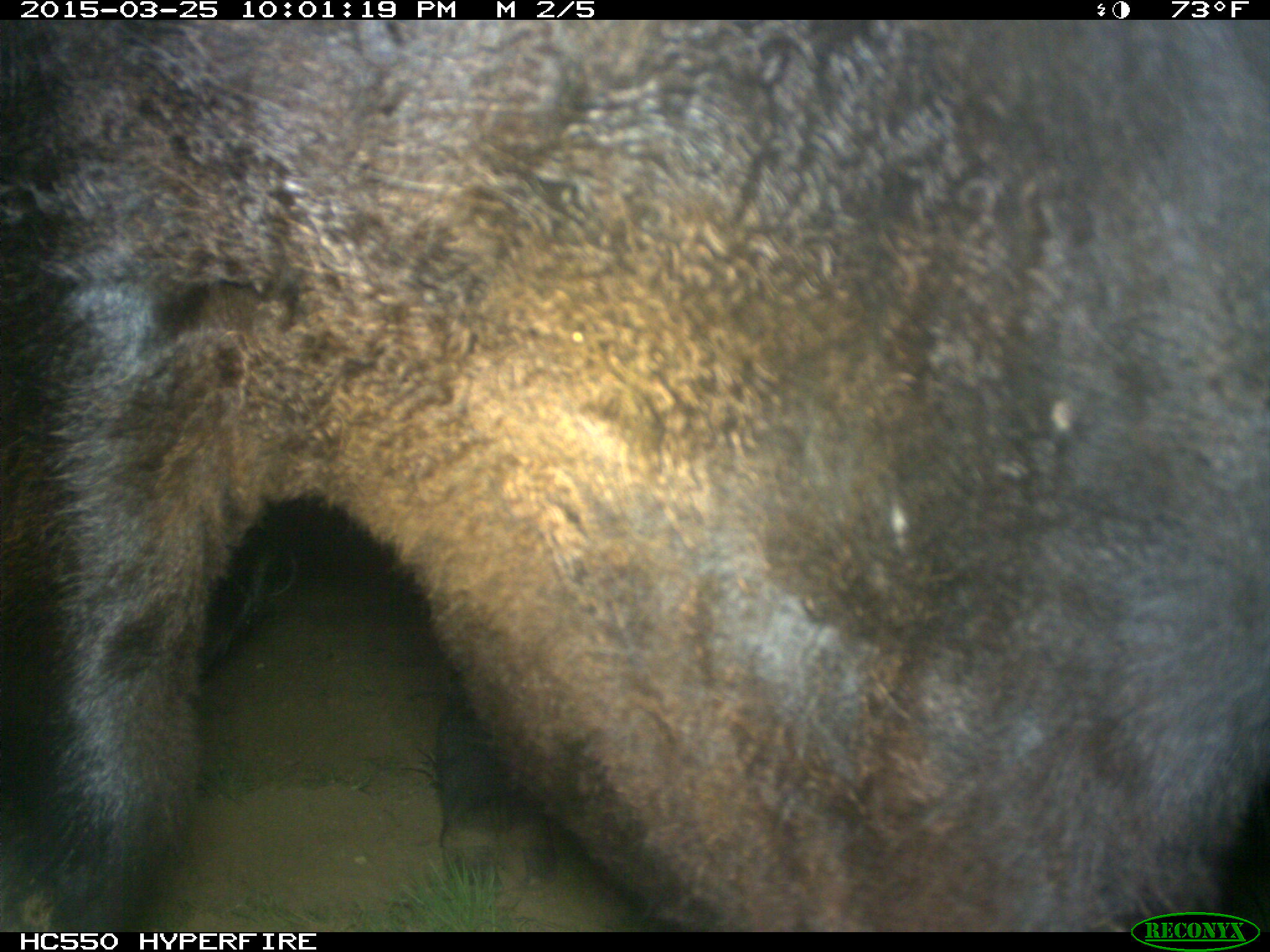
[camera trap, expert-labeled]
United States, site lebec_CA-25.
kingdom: Animalia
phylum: Chordata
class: Mammalia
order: Artiodactyla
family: Bovidae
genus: Bos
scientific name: Bos taurus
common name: domestic cow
Bos taurus (domestic cow).